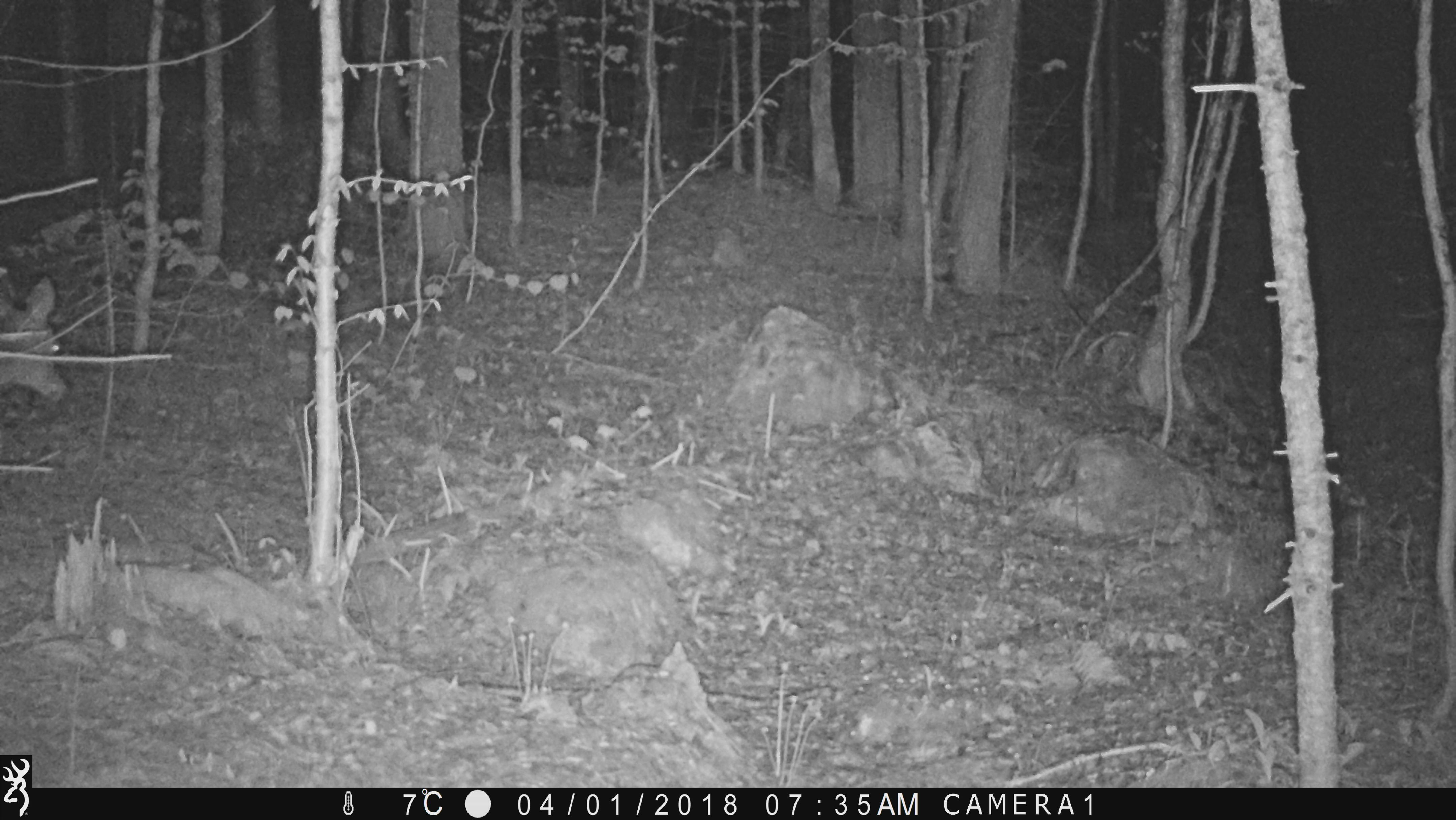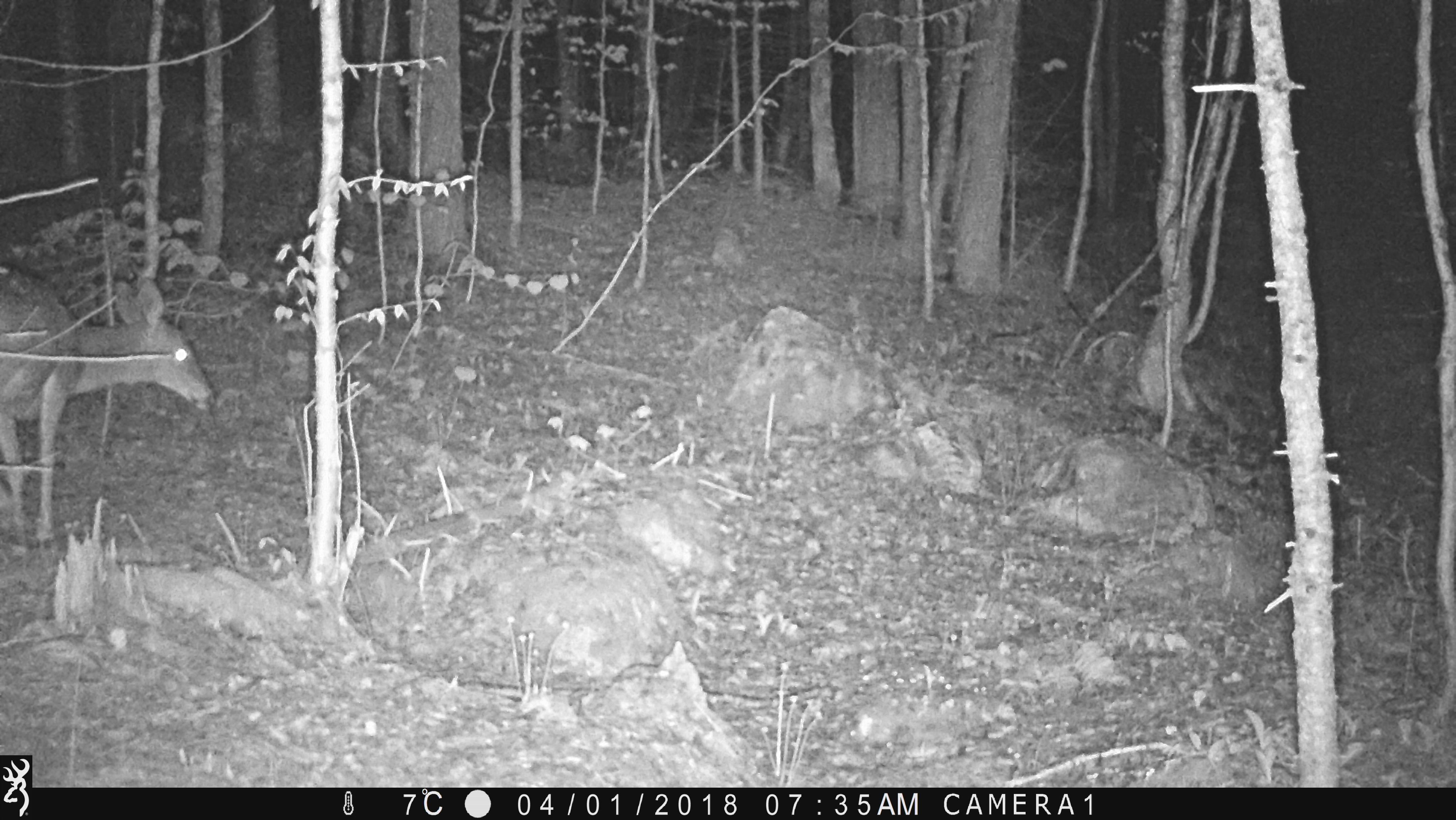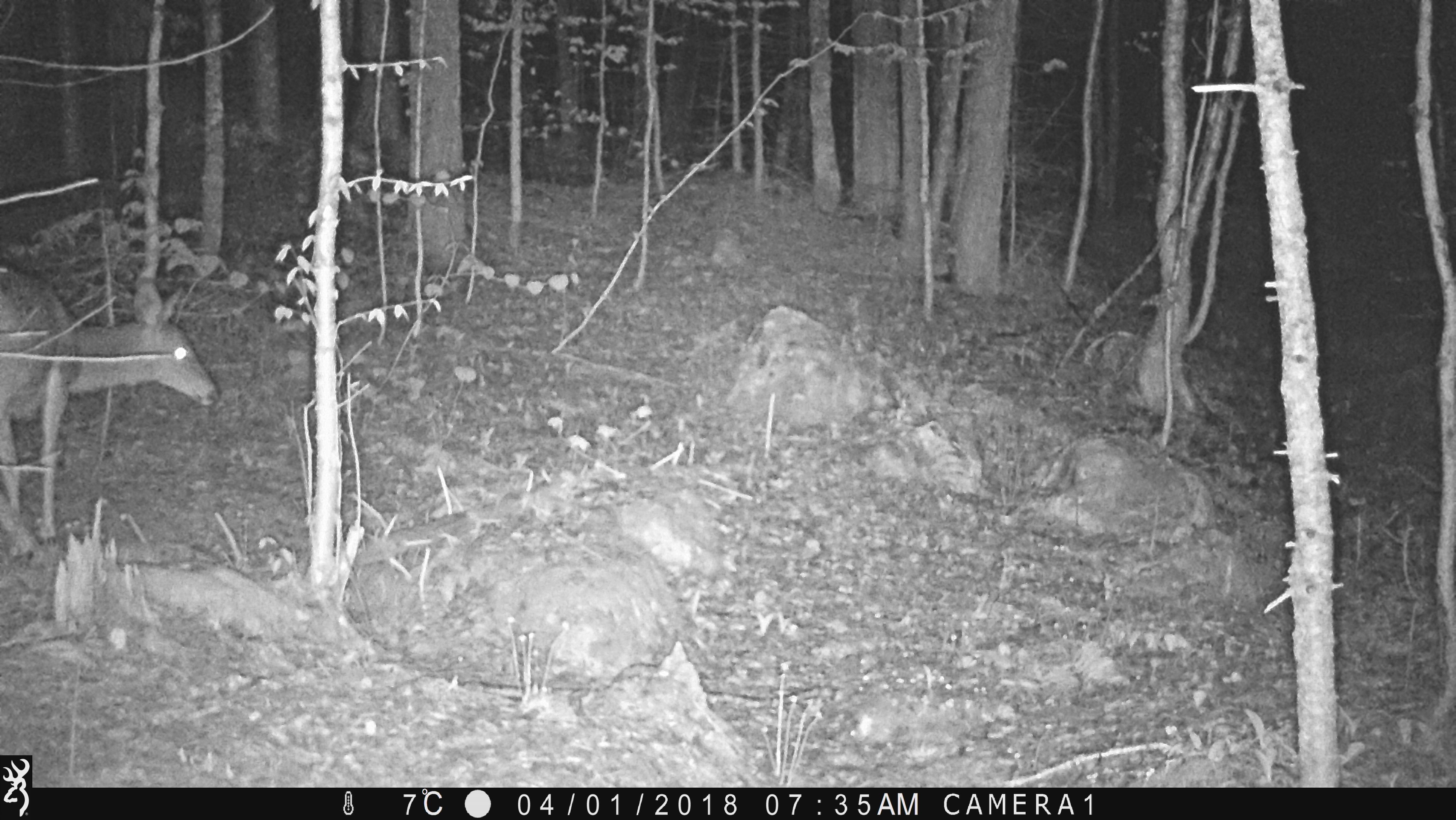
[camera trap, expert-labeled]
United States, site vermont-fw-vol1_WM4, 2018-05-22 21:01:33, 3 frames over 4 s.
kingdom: Animalia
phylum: Chordata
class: Mammalia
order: Artiodactyla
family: Cervidae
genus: Odocoileus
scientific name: Odocoileus virginianus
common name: white-tailed deer